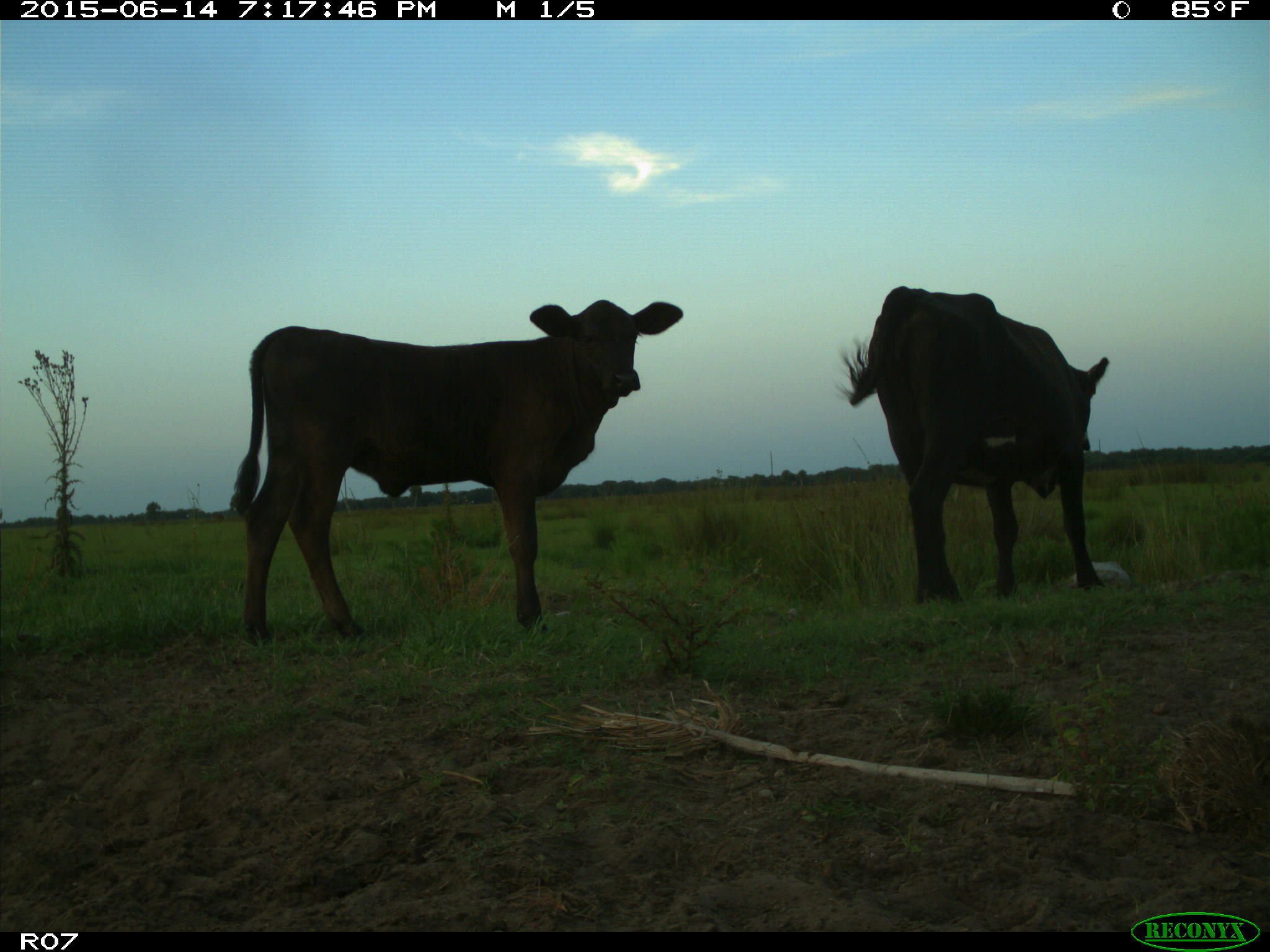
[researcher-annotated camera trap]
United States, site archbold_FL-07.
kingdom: Animalia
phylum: Chordata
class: Mammalia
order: Artiodactyla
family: Bovidae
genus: Bos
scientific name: Bos taurus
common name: domestic cow